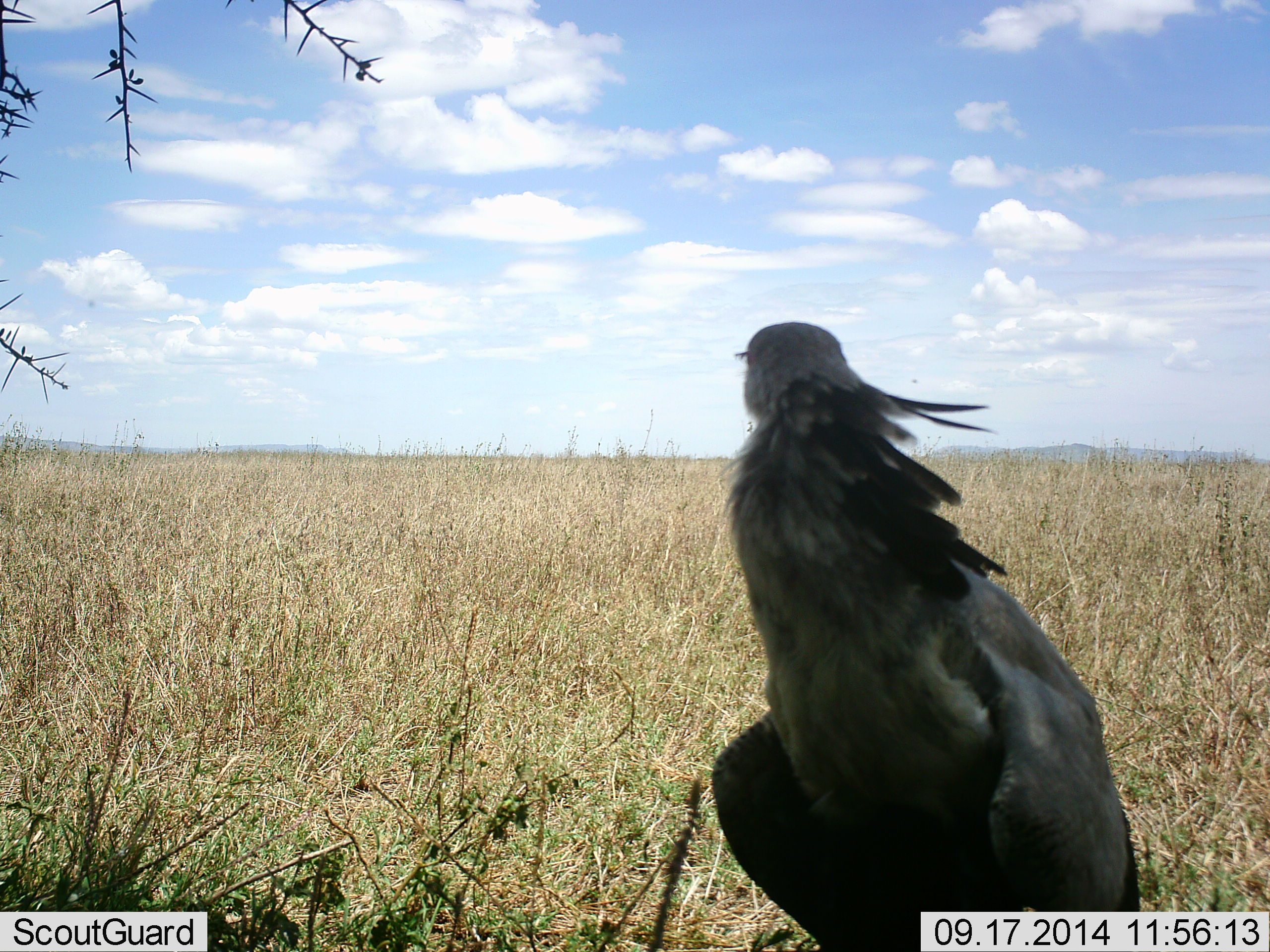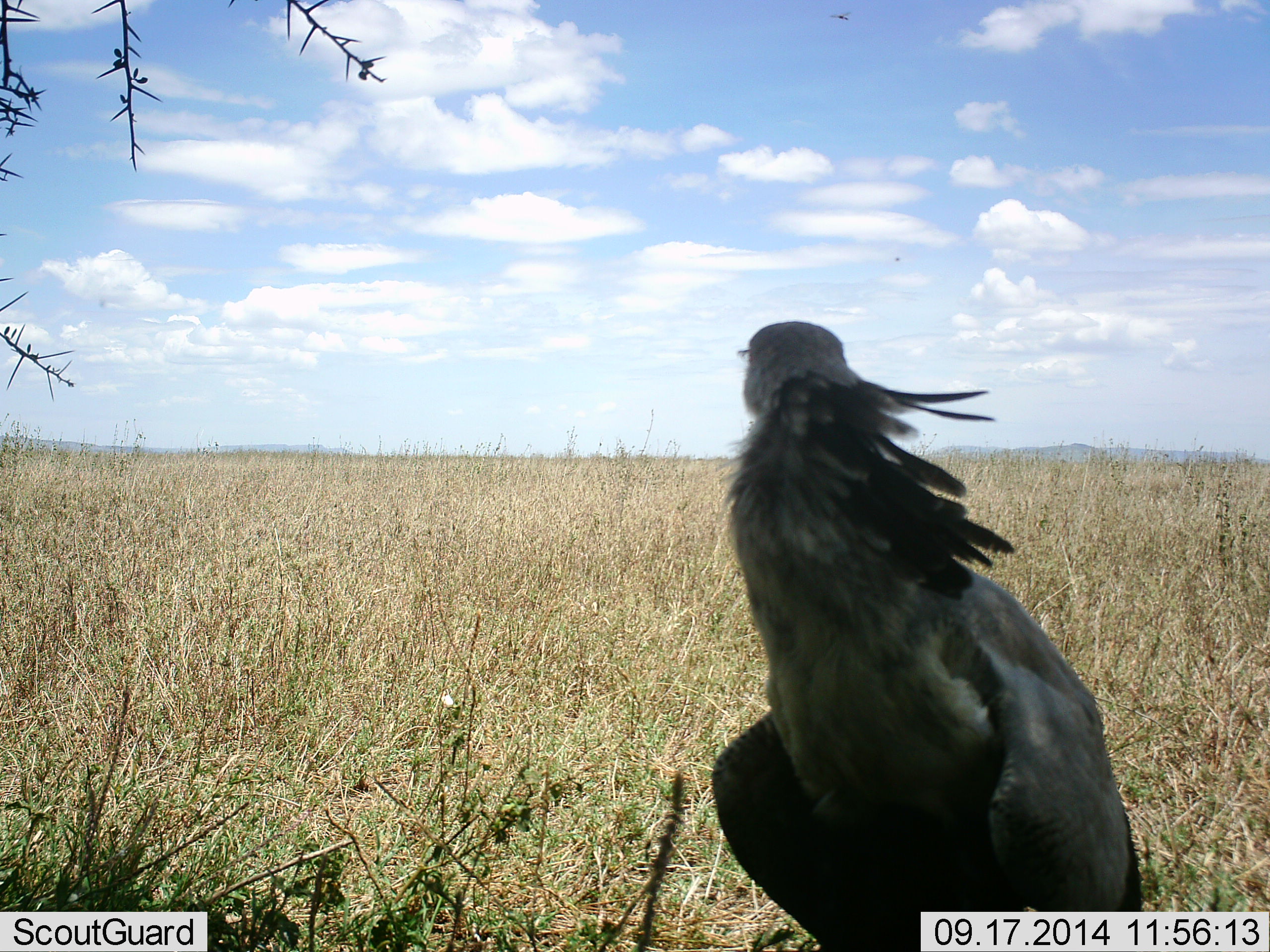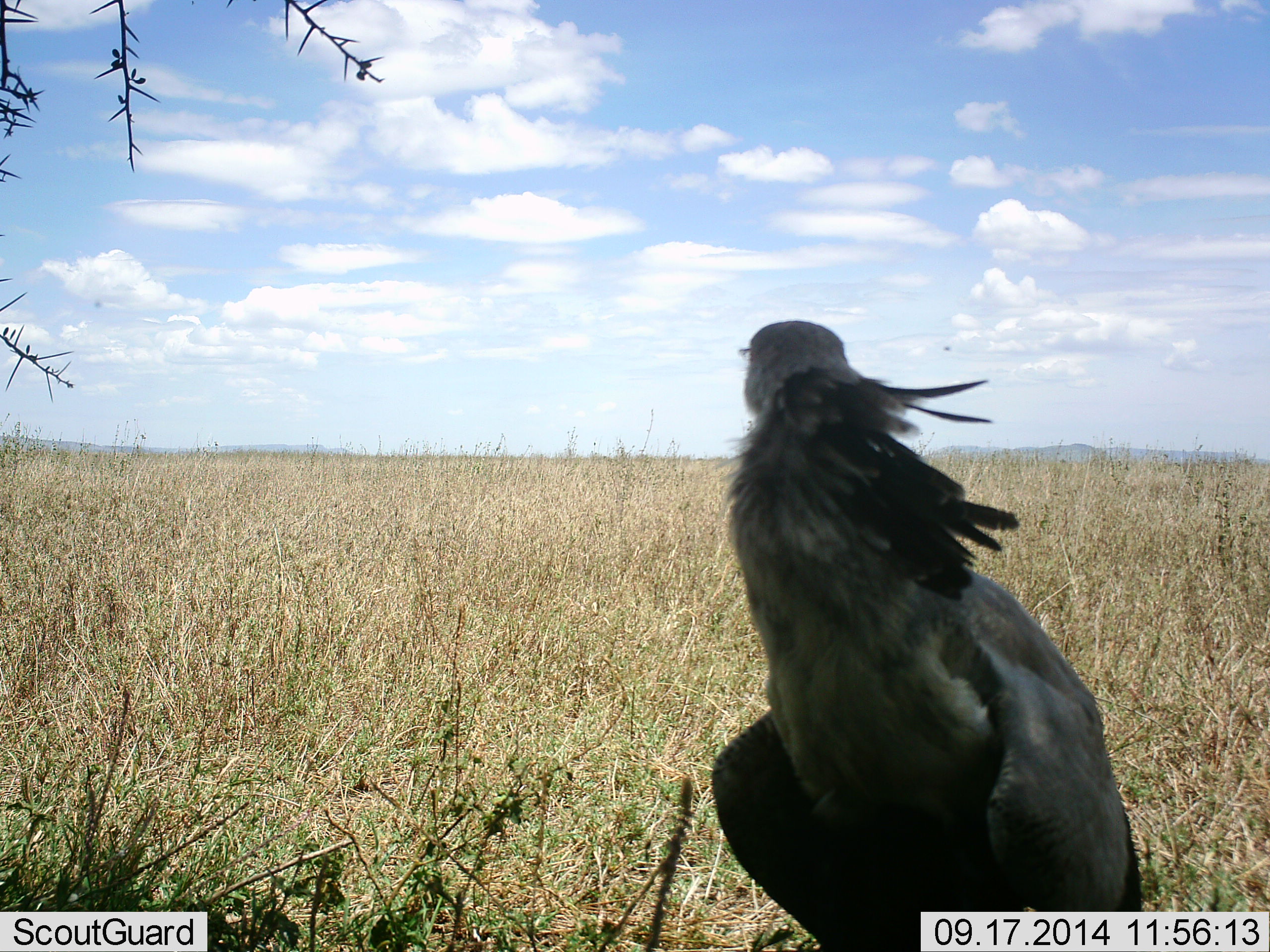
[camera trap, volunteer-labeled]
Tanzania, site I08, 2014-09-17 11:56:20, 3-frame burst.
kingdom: Animalia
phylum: Chordata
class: Aves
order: Accipitriformes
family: Sagittariidae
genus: Sagittarius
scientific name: Sagittarius serpentarius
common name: secretary bird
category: secretarybird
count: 1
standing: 90%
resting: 10%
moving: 0%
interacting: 0%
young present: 0%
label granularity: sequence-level